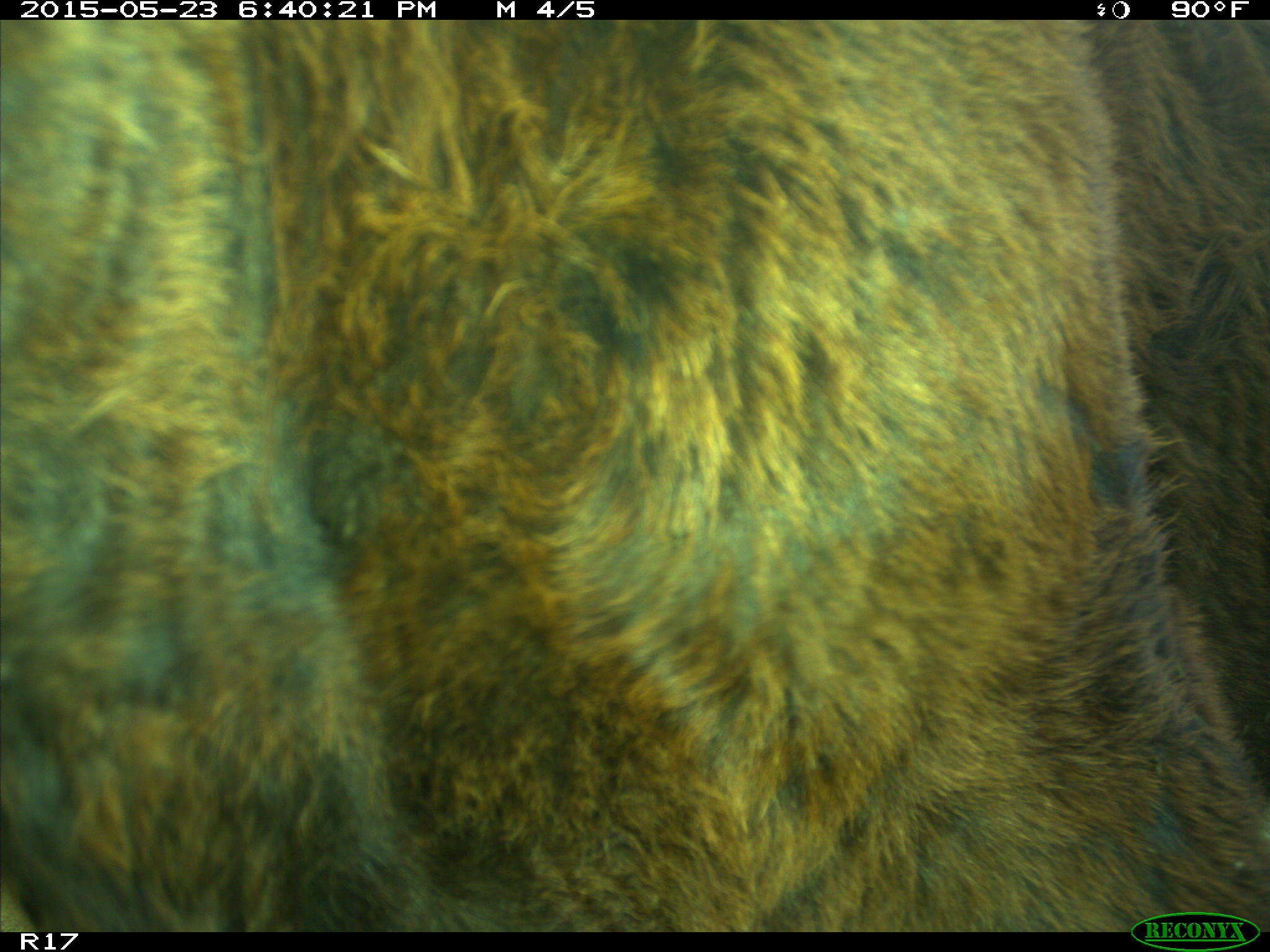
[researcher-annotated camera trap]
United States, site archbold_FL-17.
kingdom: Animalia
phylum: Chordata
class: Mammalia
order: Artiodactyla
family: Bovidae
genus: Bos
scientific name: Bos taurus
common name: domestic cow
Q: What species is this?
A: Bos taurus (domestic cow).